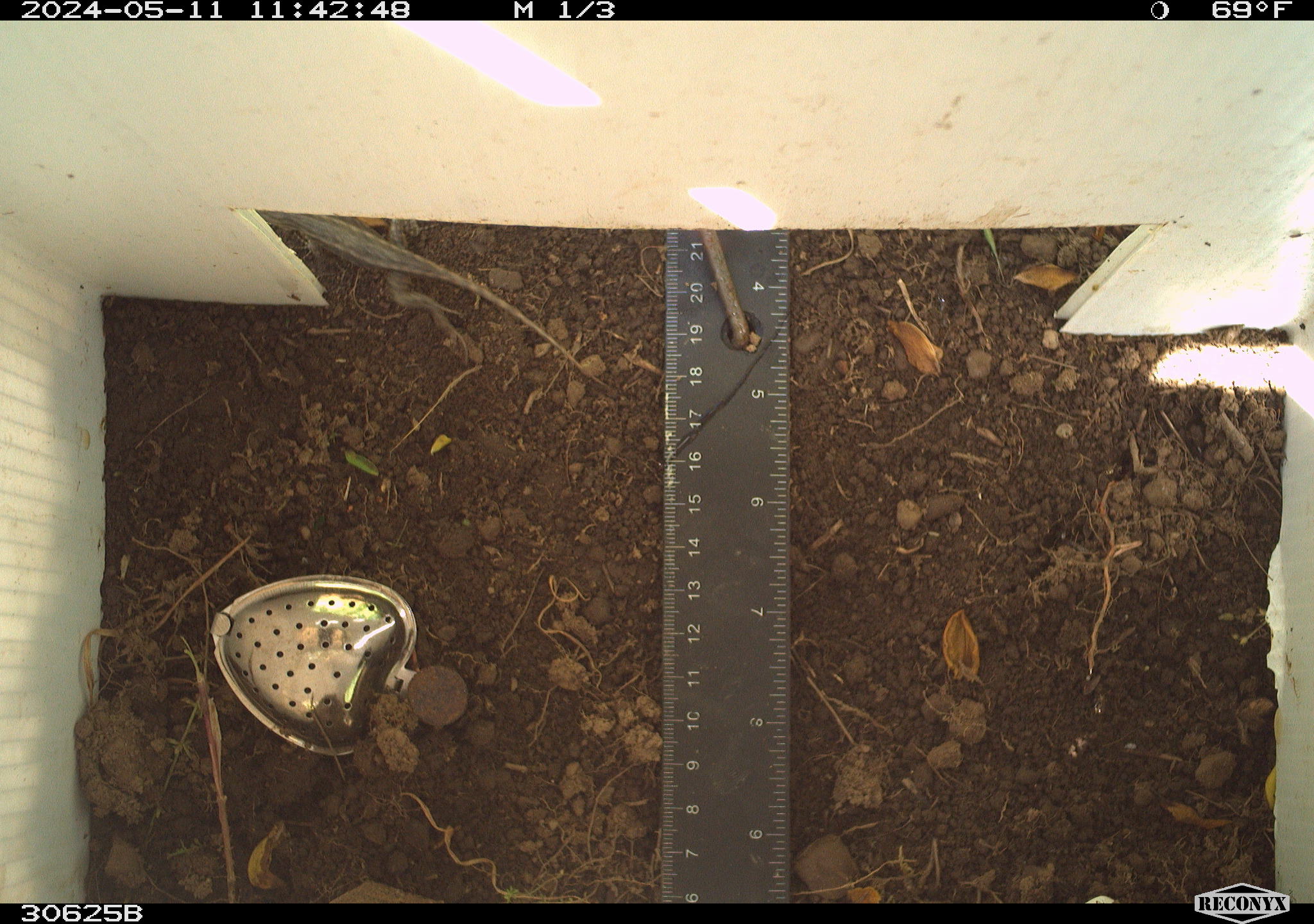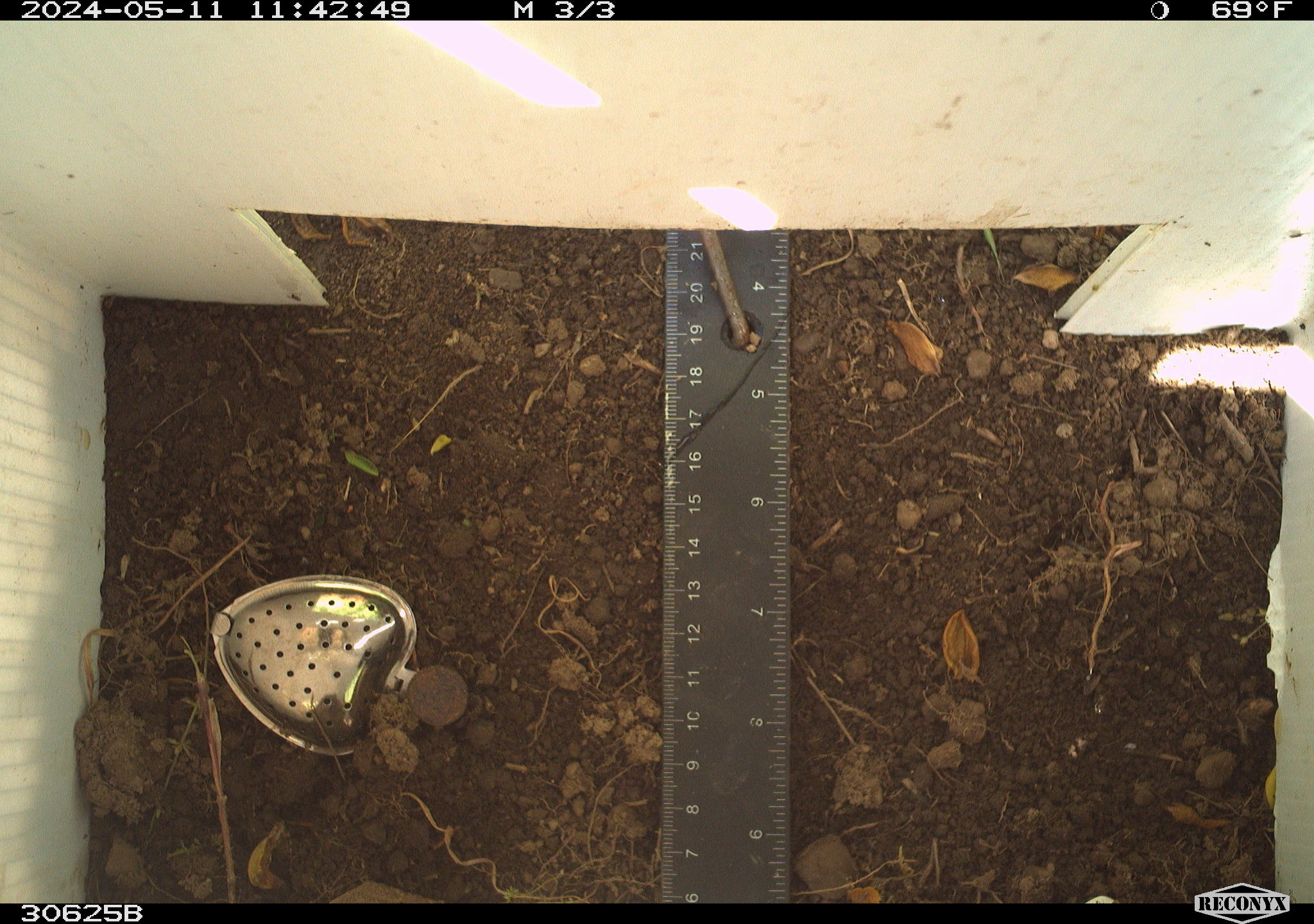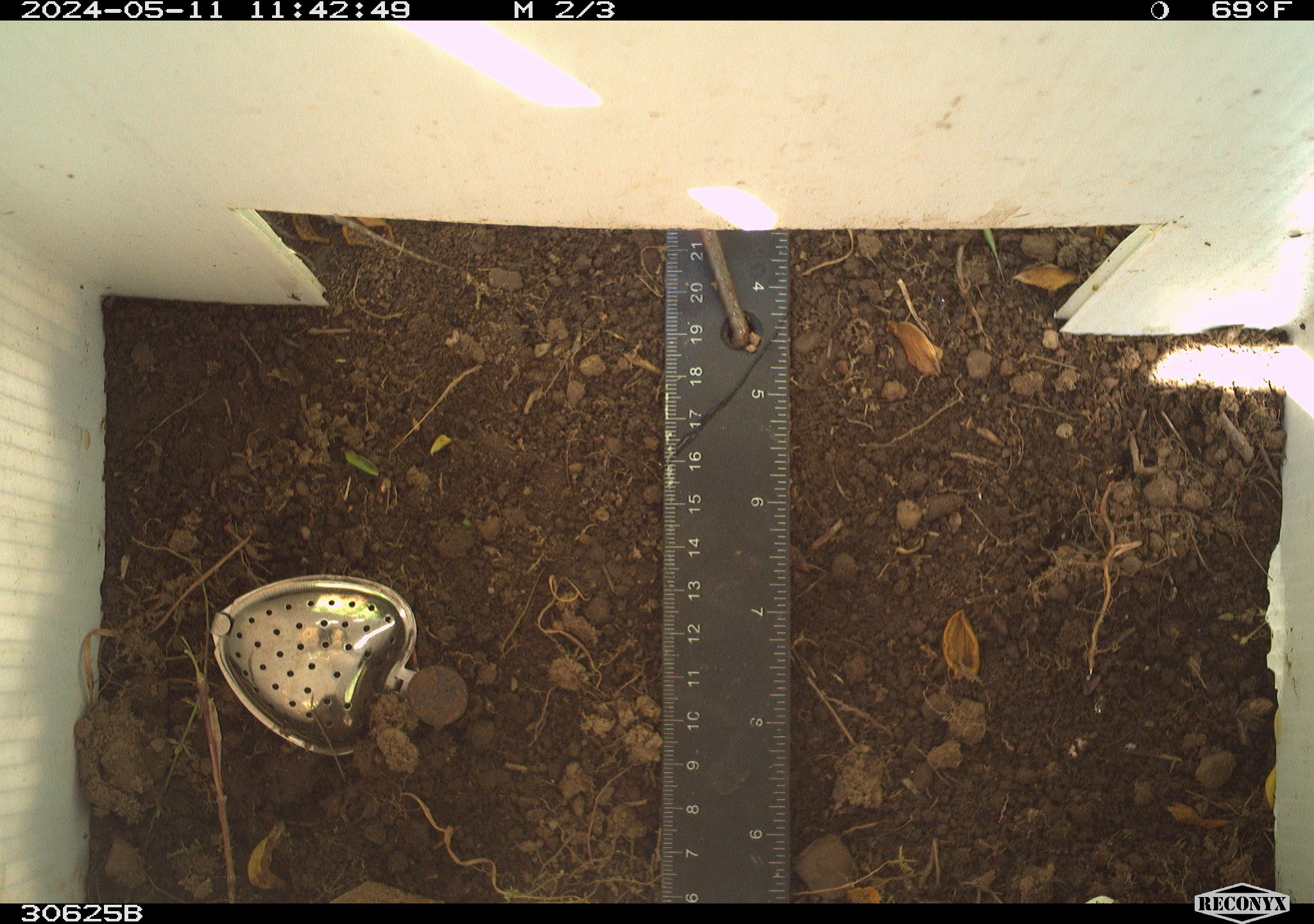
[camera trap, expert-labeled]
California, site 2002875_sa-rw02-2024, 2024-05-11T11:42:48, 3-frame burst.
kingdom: Animalia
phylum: Chordata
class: Reptilia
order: Squamata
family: Phrynosomatidae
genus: Sceloporus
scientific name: Sceloporus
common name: spiny lizards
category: sceloporus species